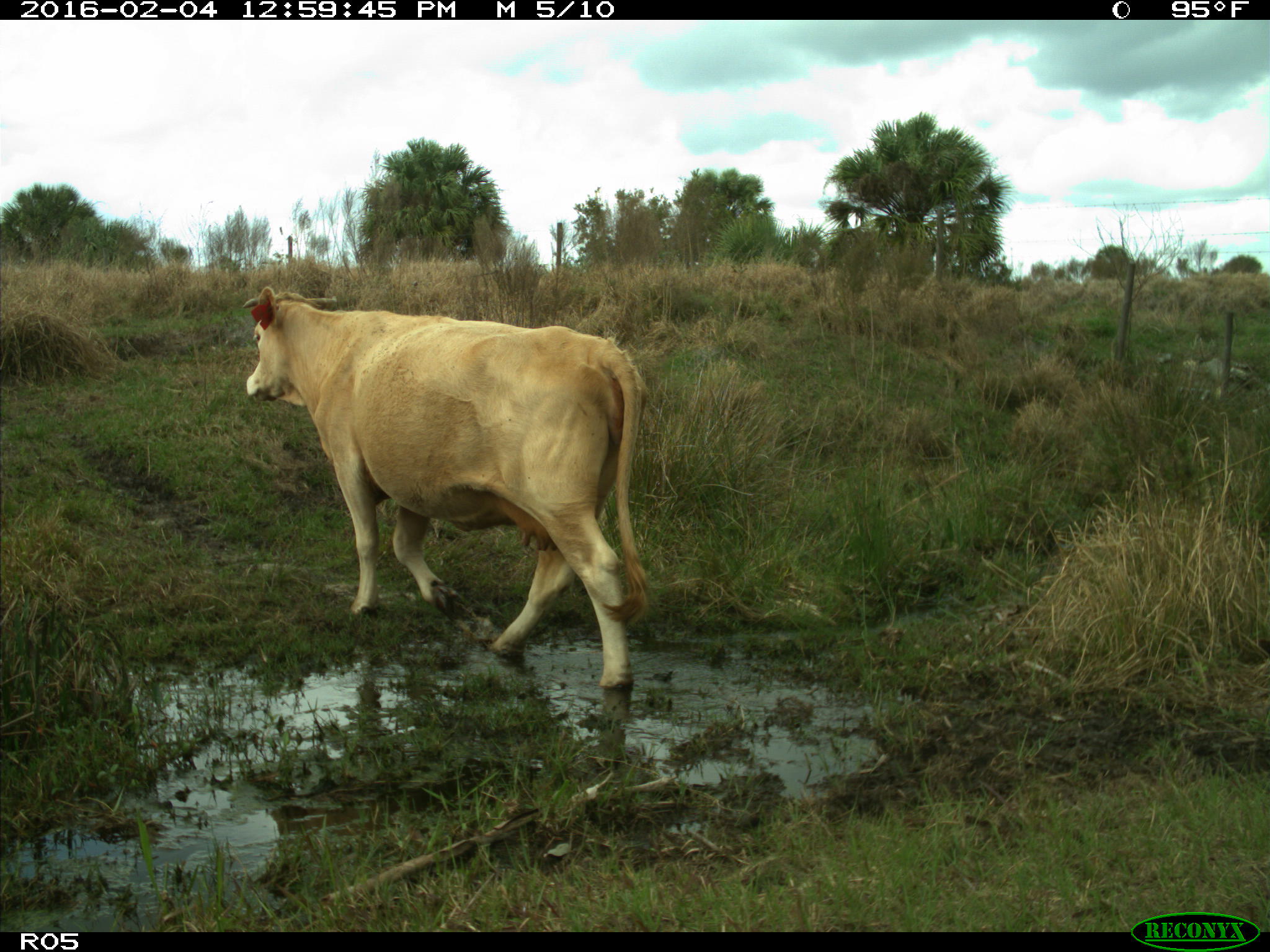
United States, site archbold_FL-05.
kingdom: Animalia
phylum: Chordata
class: Mammalia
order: Artiodactyla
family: Bovidae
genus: Bos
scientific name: Bos taurus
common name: domestic cow